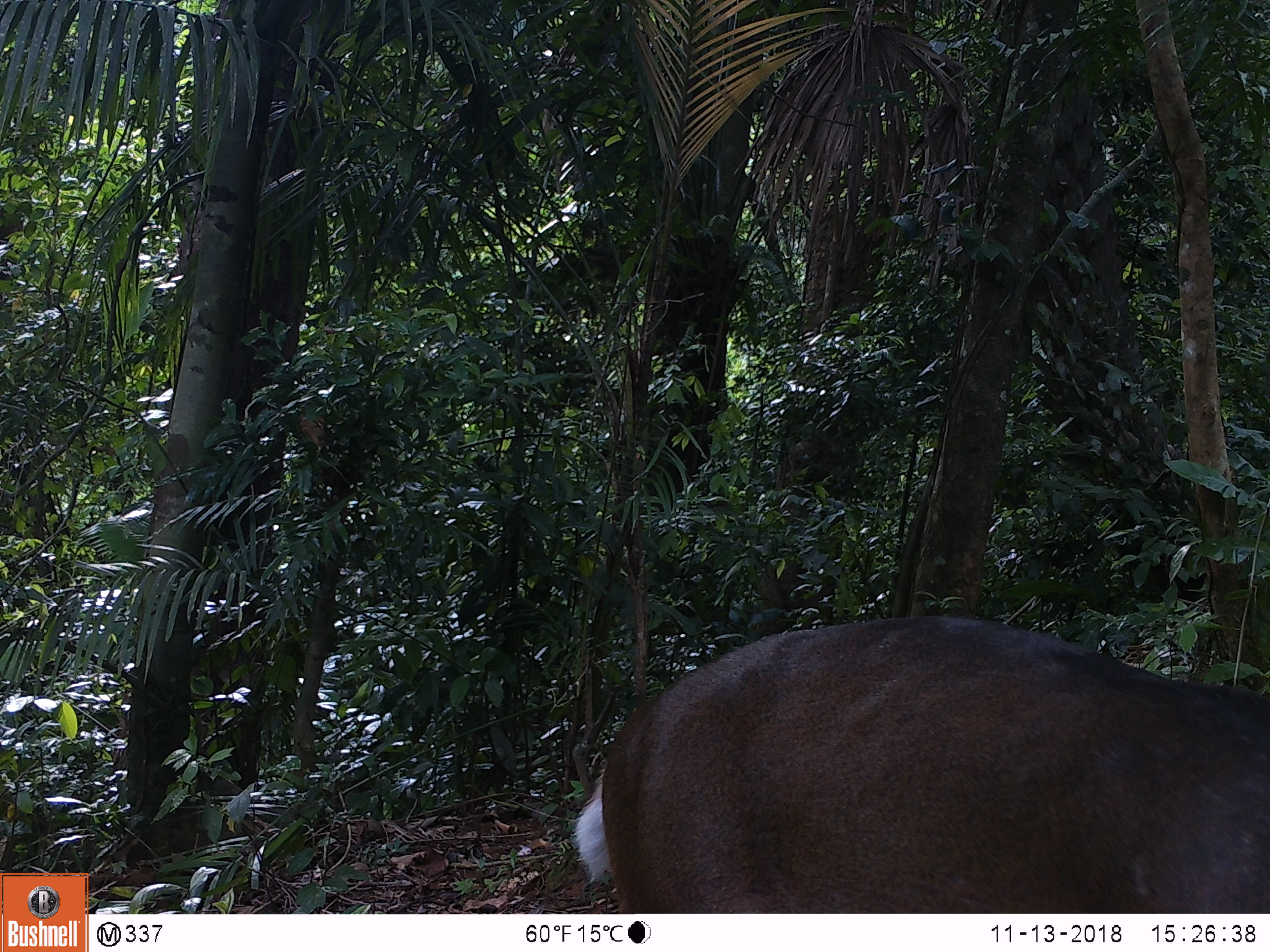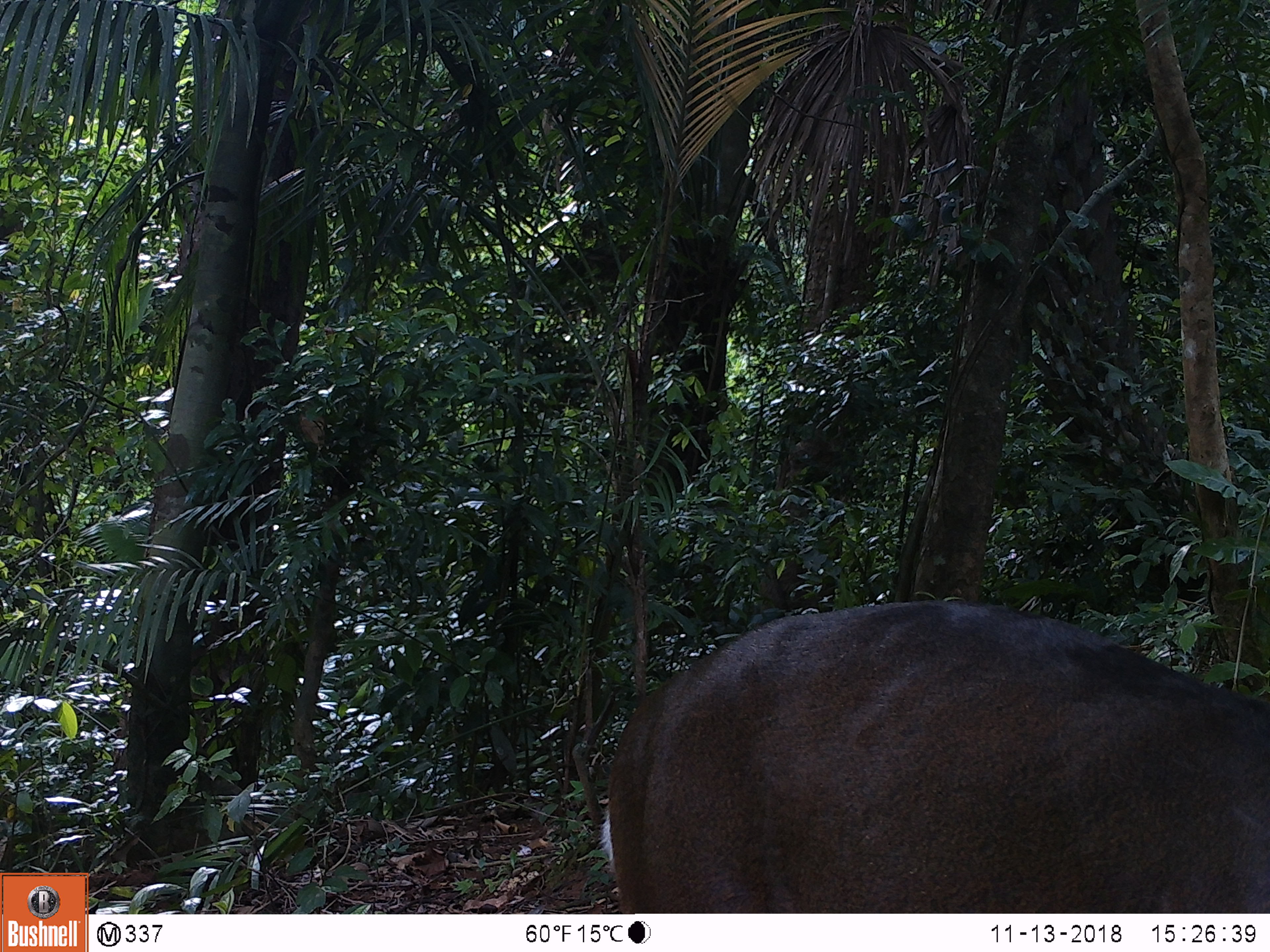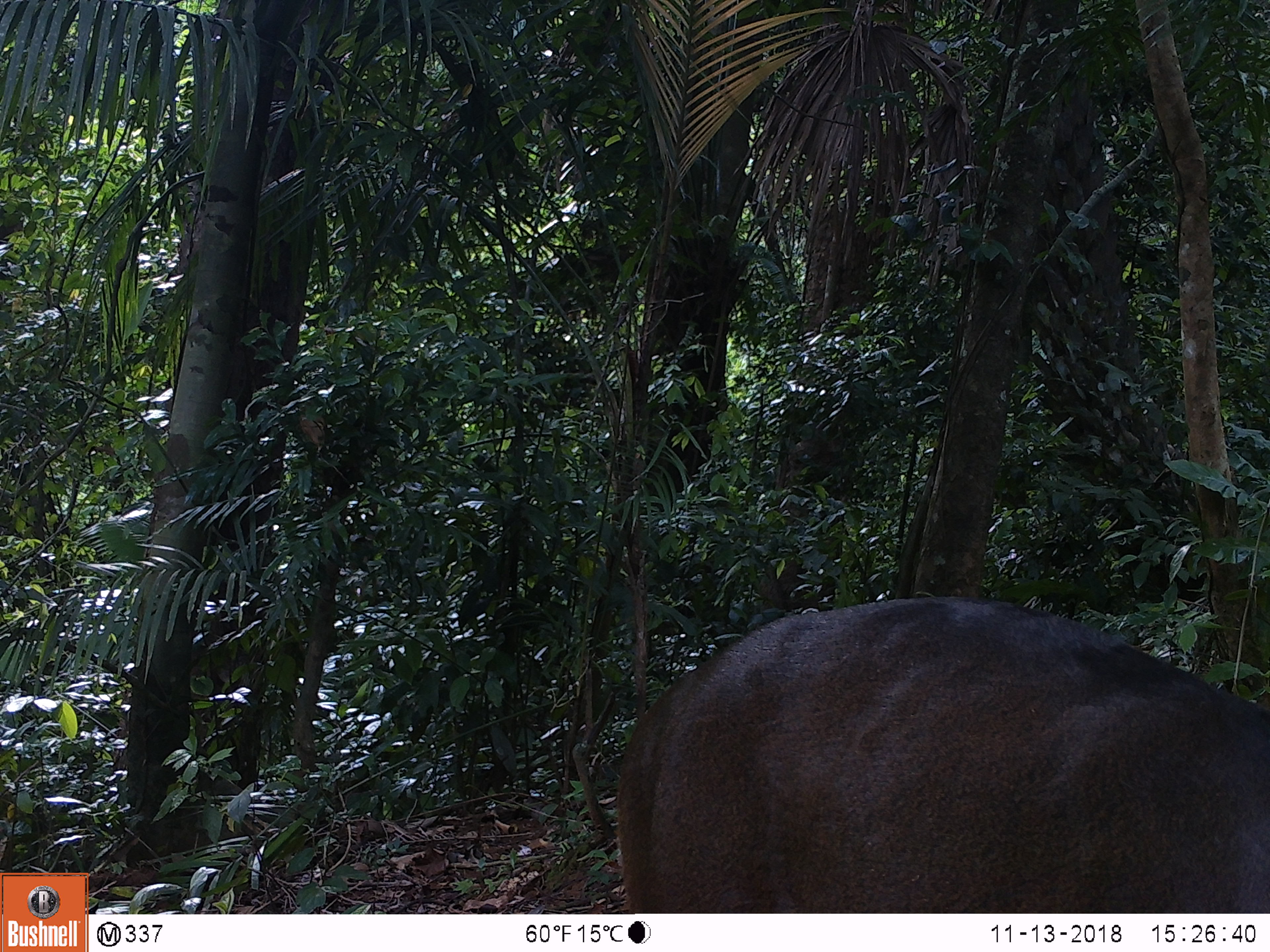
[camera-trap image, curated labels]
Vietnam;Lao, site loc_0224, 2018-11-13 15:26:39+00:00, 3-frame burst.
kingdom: Animalia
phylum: Chordata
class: Mammalia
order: Artiodactyla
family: Cervidae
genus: Muntiacus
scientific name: Muntiacus vuquangensis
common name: large-antlered muntjac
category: large antlered muntjac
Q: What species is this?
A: Large antlered muntjac (large-antlered muntjac) (Muntiacus vuquangensis).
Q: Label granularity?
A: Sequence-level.